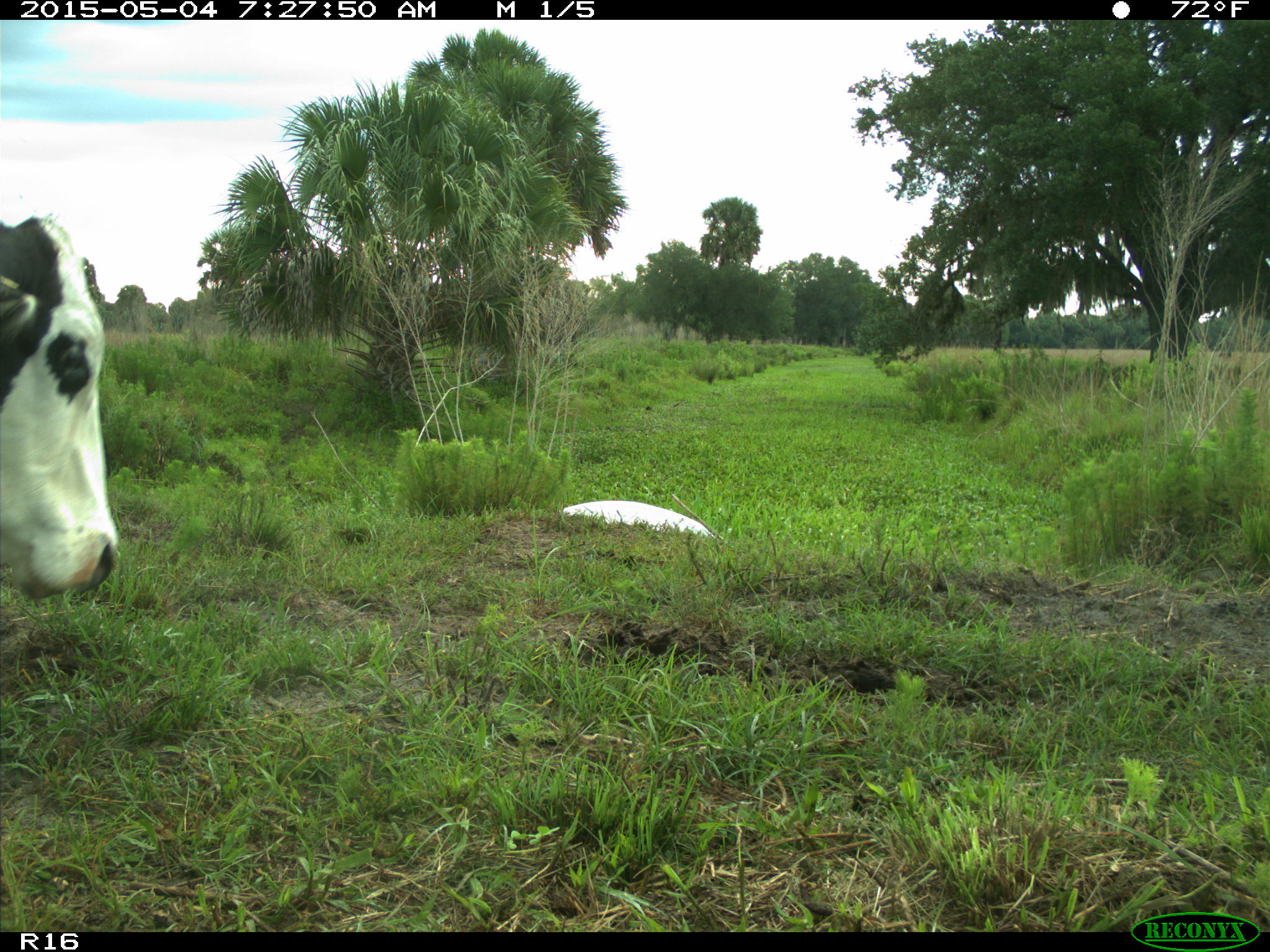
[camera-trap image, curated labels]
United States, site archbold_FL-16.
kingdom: Animalia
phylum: Chordata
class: Mammalia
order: Artiodactyla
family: Bovidae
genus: Bos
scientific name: Bos taurus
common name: domestic cow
Bos taurus (domestic cow).